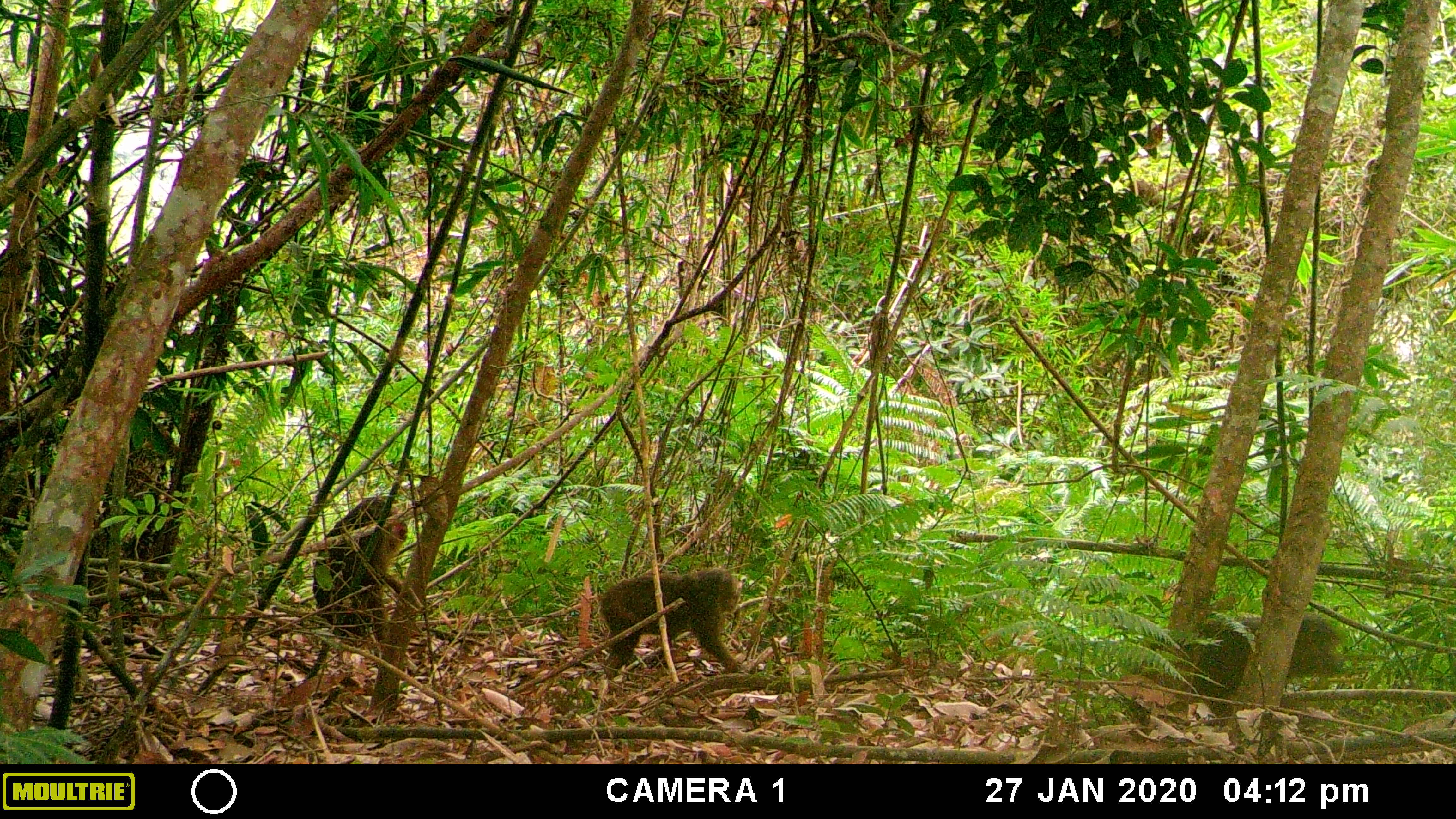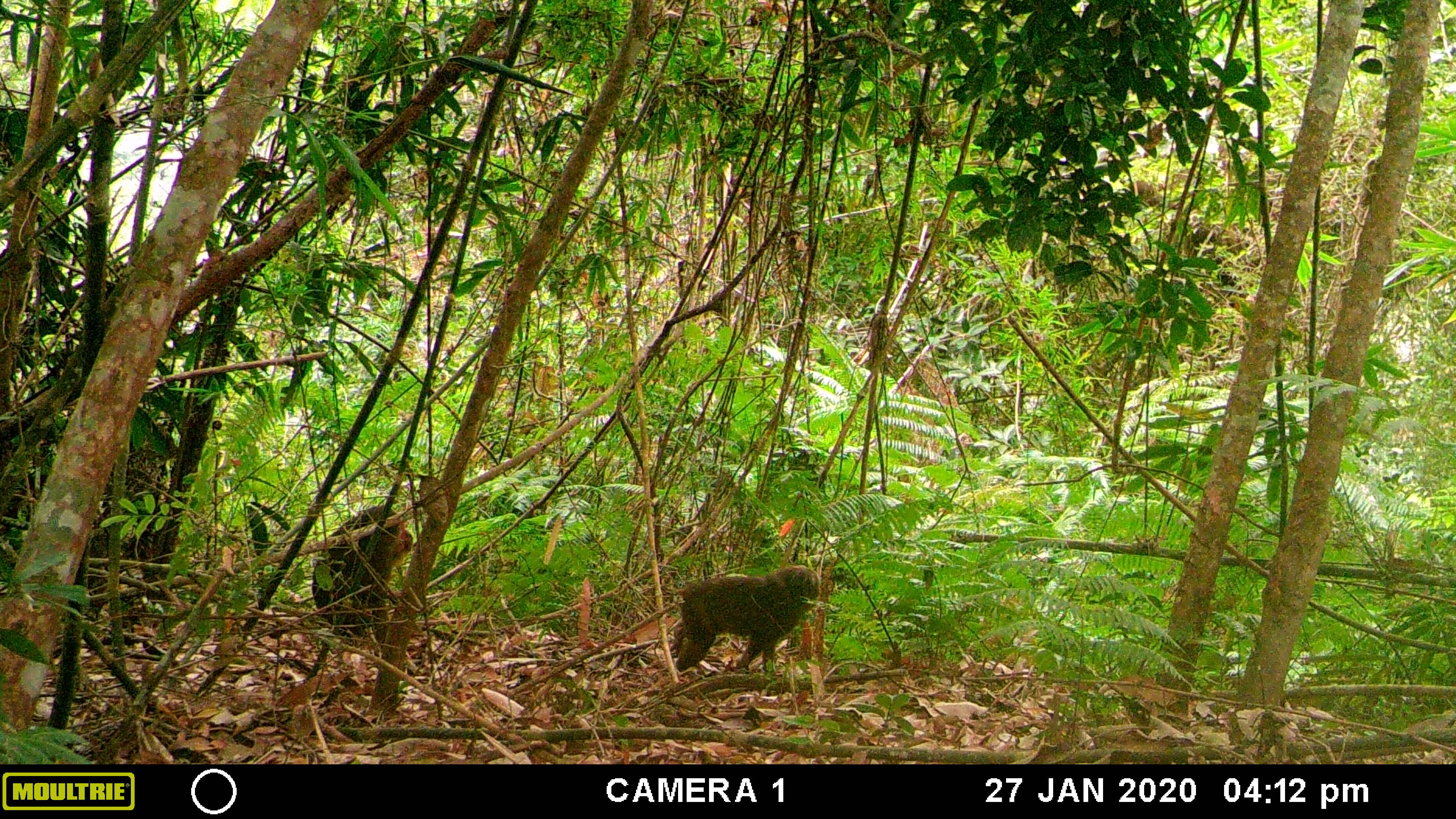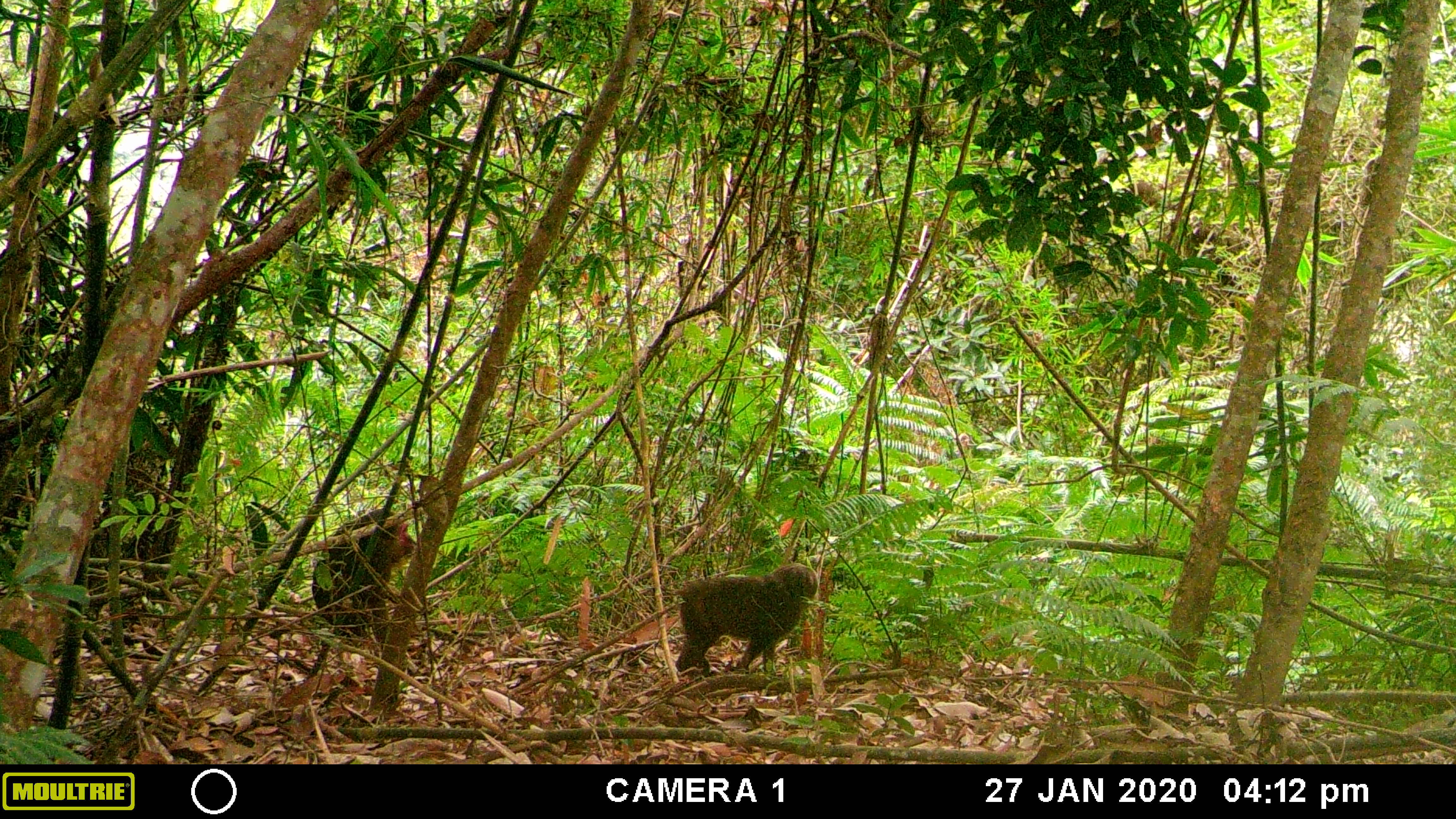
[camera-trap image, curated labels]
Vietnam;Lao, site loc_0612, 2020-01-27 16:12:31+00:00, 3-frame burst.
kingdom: Animalia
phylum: Chordata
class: Mammalia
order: Primates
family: Cercopithecidae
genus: Macaca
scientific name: Macaca arctoides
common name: stump-tailed macaque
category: stump tailed macaque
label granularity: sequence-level